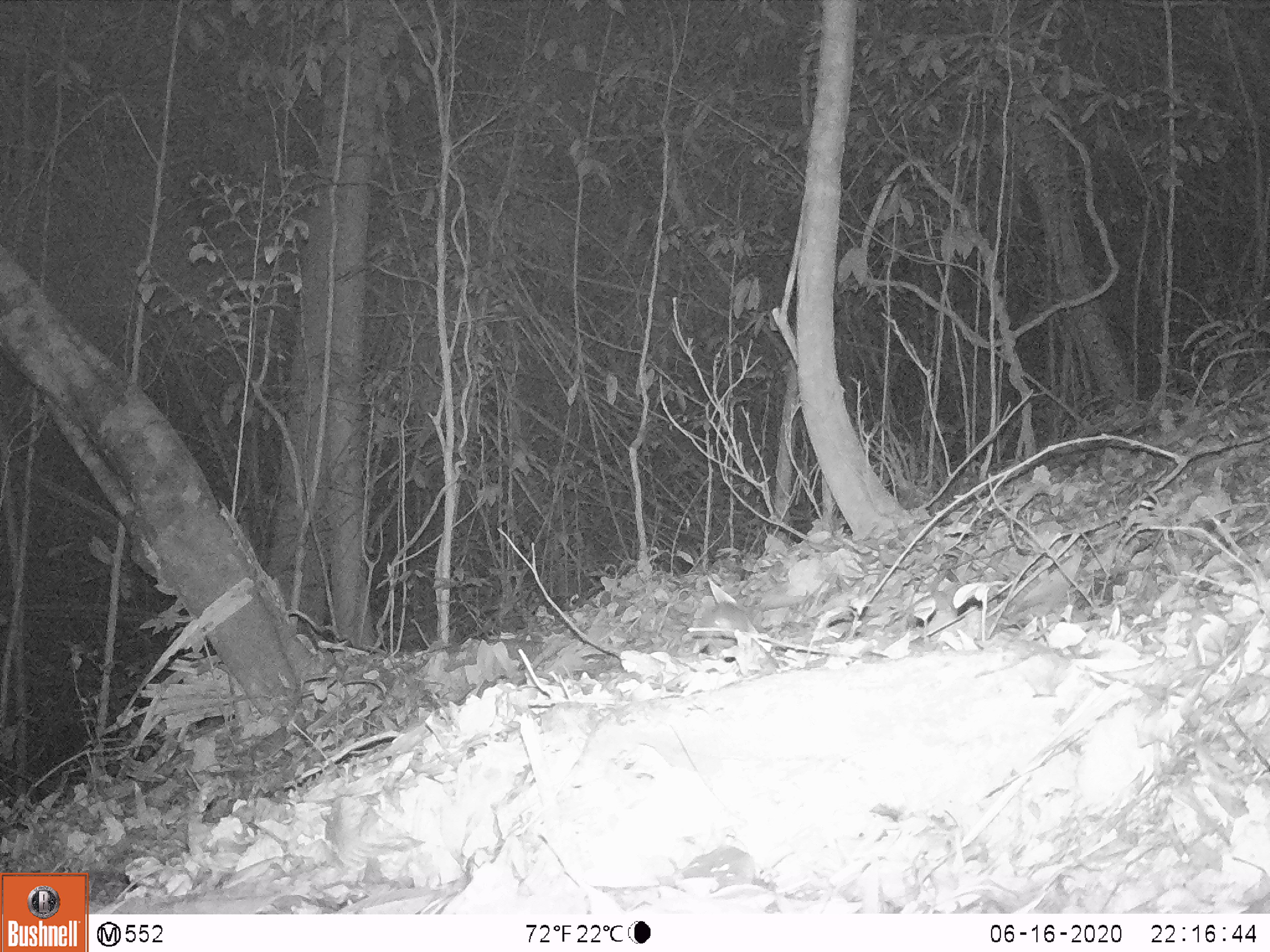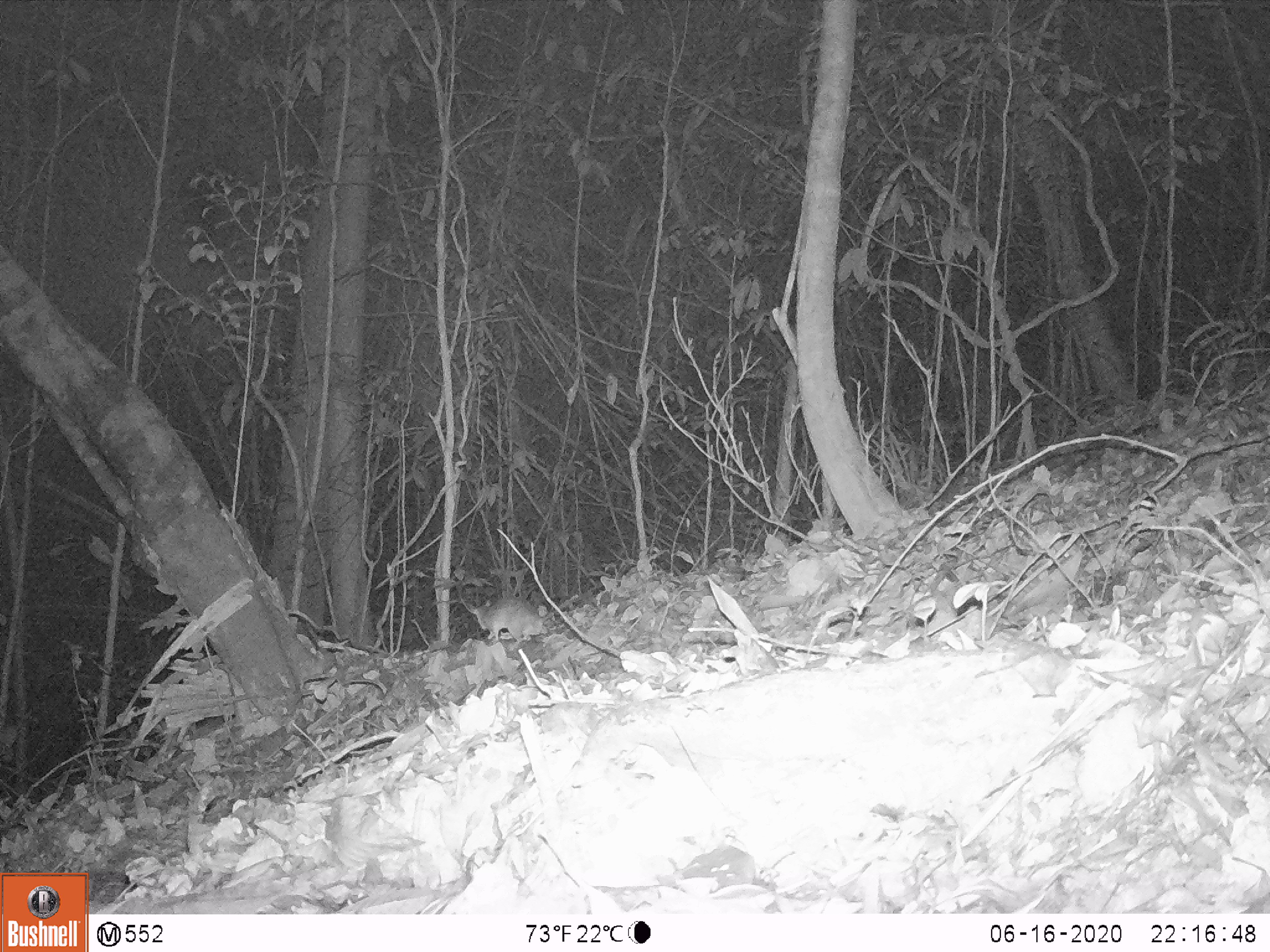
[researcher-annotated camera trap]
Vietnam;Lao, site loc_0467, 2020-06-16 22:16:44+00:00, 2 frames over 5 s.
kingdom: Animalia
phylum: Chordata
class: Mammalia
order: Rodentia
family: Muridae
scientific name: Muridae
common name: old-world mice and rats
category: unidentified murid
Unidentified murid (old-world mice and rats) (Muridae). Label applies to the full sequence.